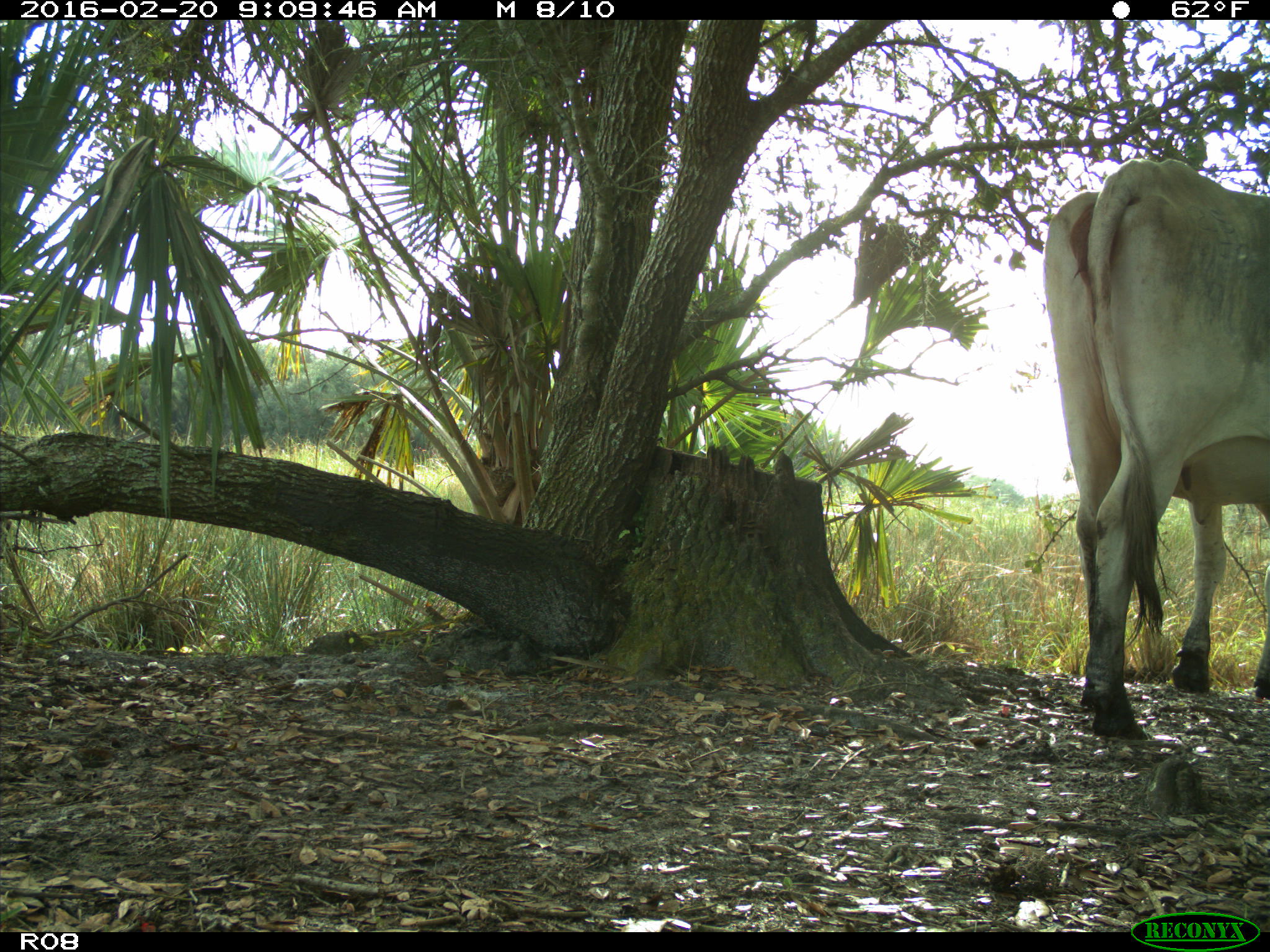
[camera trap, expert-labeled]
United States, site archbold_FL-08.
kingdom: Animalia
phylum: Chordata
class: Mammalia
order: Artiodactyla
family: Bovidae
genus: Bos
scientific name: Bos taurus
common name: domestic cow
Bos taurus (domestic cow).